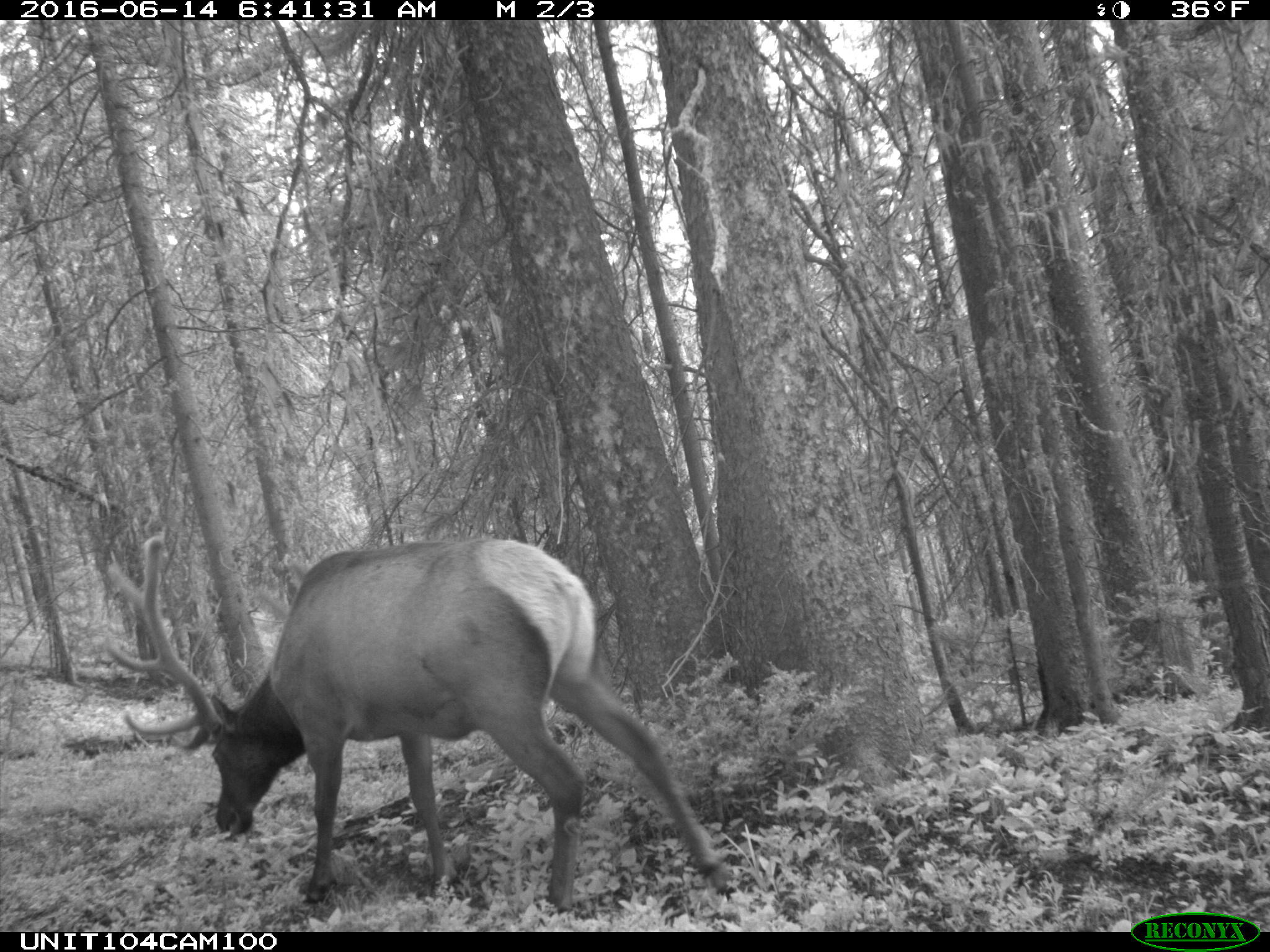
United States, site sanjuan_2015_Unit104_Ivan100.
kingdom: Animalia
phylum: Chordata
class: Mammalia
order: Artiodactyla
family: Cervidae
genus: Cervus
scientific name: Cervus elaphus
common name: red deer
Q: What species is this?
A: Cervus elaphus (red deer).